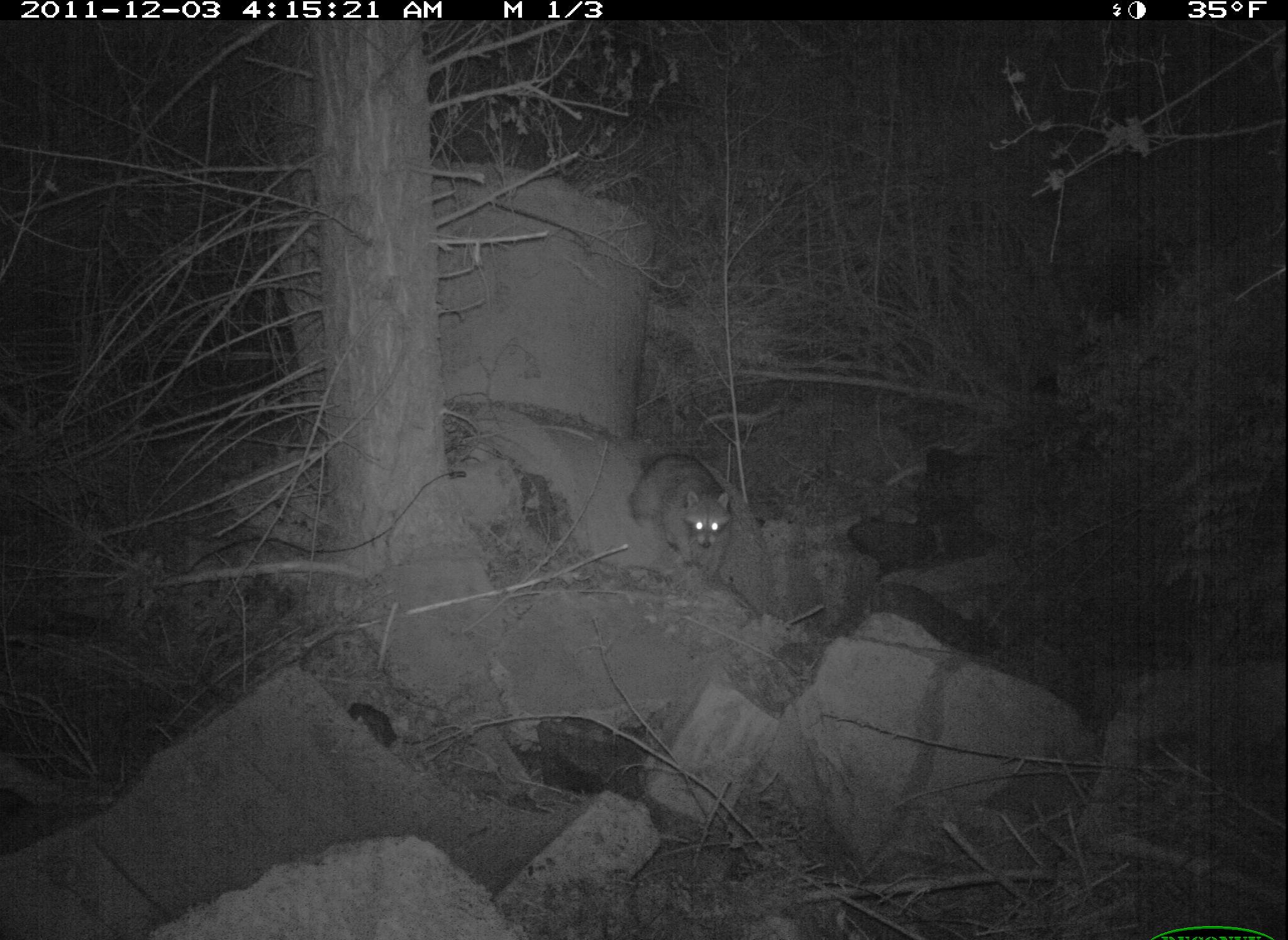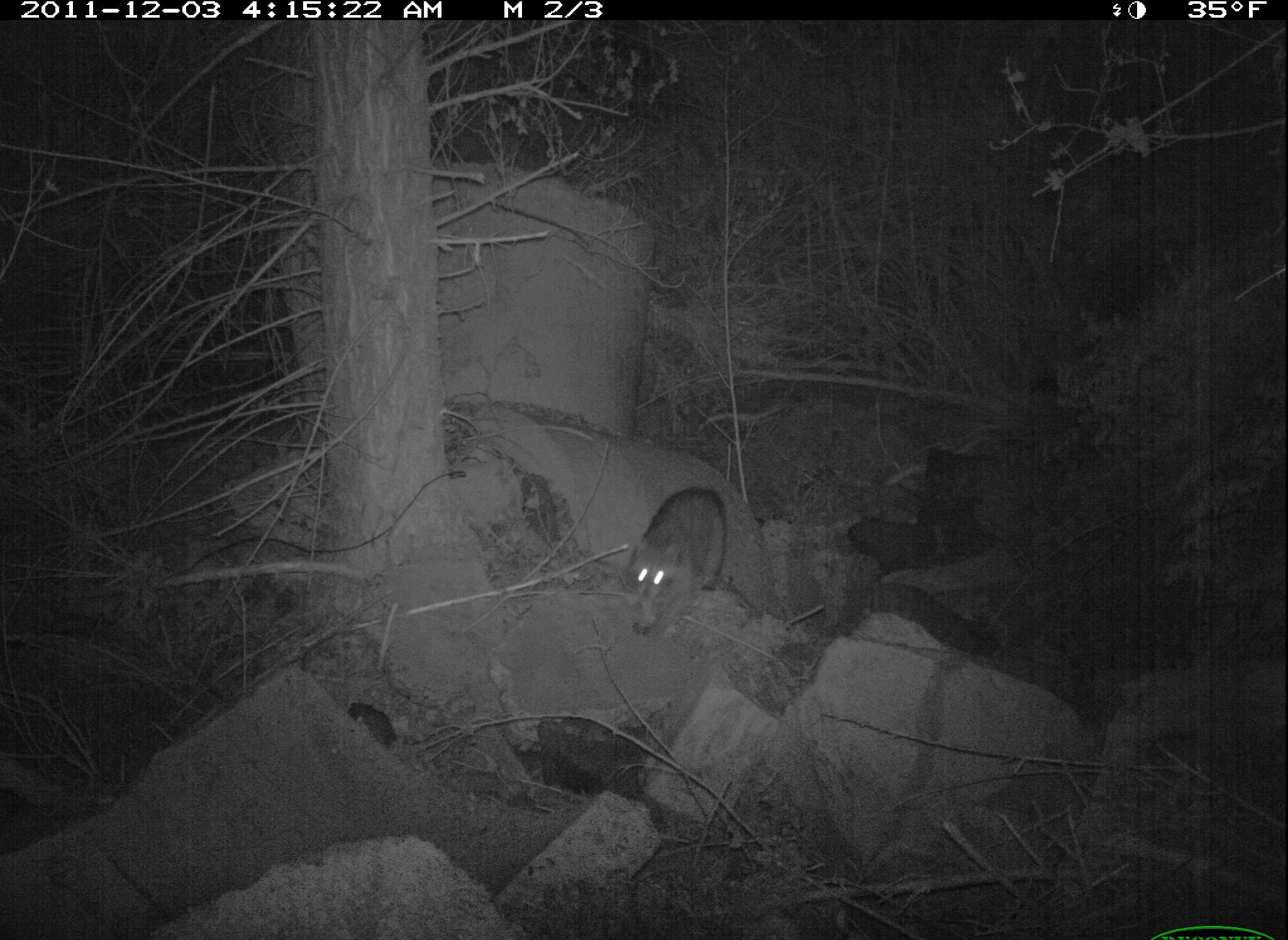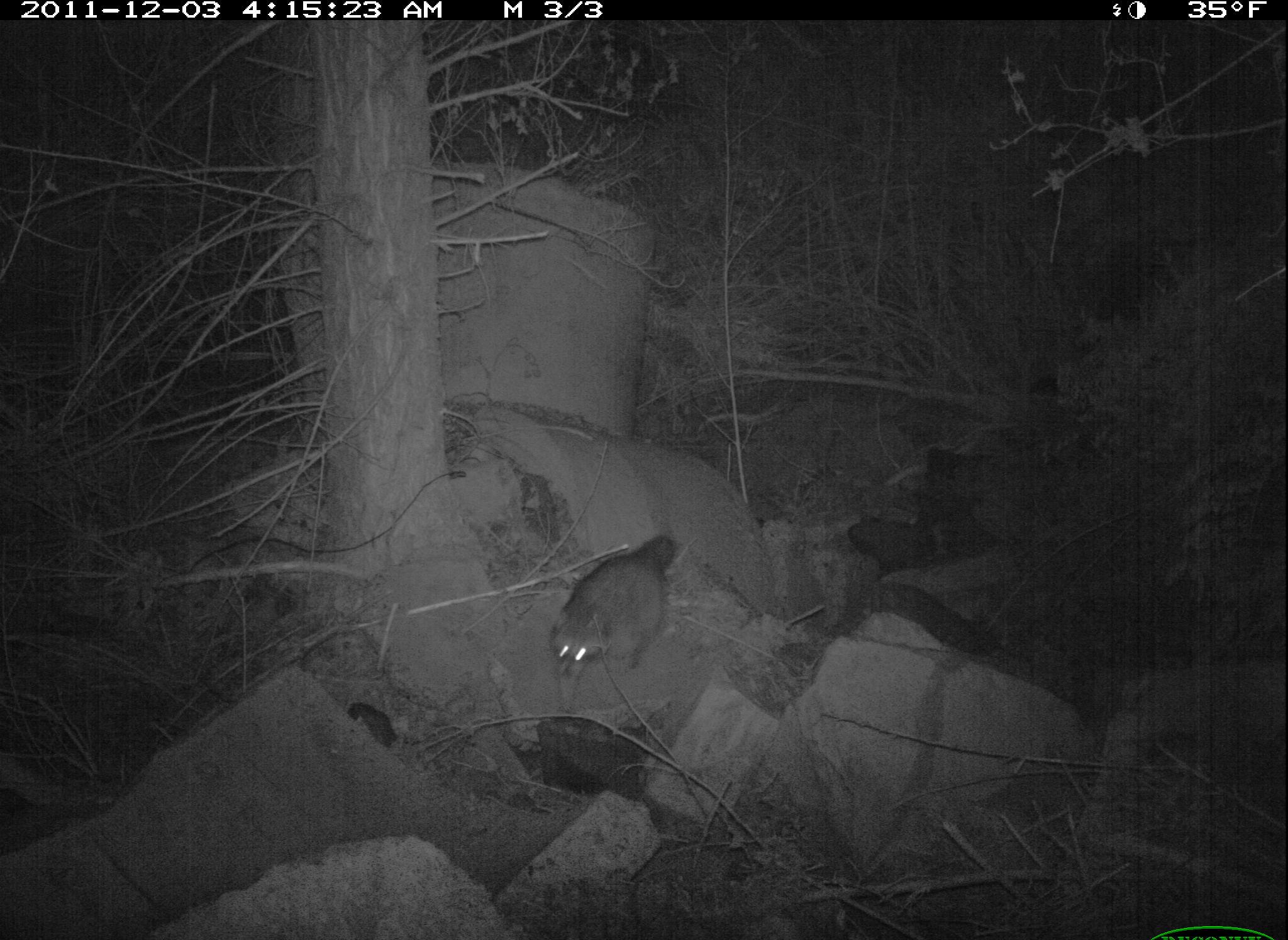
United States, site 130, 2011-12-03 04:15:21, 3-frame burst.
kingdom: Animalia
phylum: Chordata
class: Mammalia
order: Carnivora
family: Procyonidae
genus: Procyon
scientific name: Procyon lotor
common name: raccoon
Raccoon (Procyon lotor).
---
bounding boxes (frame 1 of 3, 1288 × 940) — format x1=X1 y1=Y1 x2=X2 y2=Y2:
raccoon: x1=625 y1=448 x2=747 y2=578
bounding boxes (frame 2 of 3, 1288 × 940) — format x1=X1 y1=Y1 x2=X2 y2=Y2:
raccoon: x1=615 y1=474 x2=752 y2=665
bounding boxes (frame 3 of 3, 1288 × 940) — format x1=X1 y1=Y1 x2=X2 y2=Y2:
raccoon: x1=530 y1=525 x2=687 y2=718